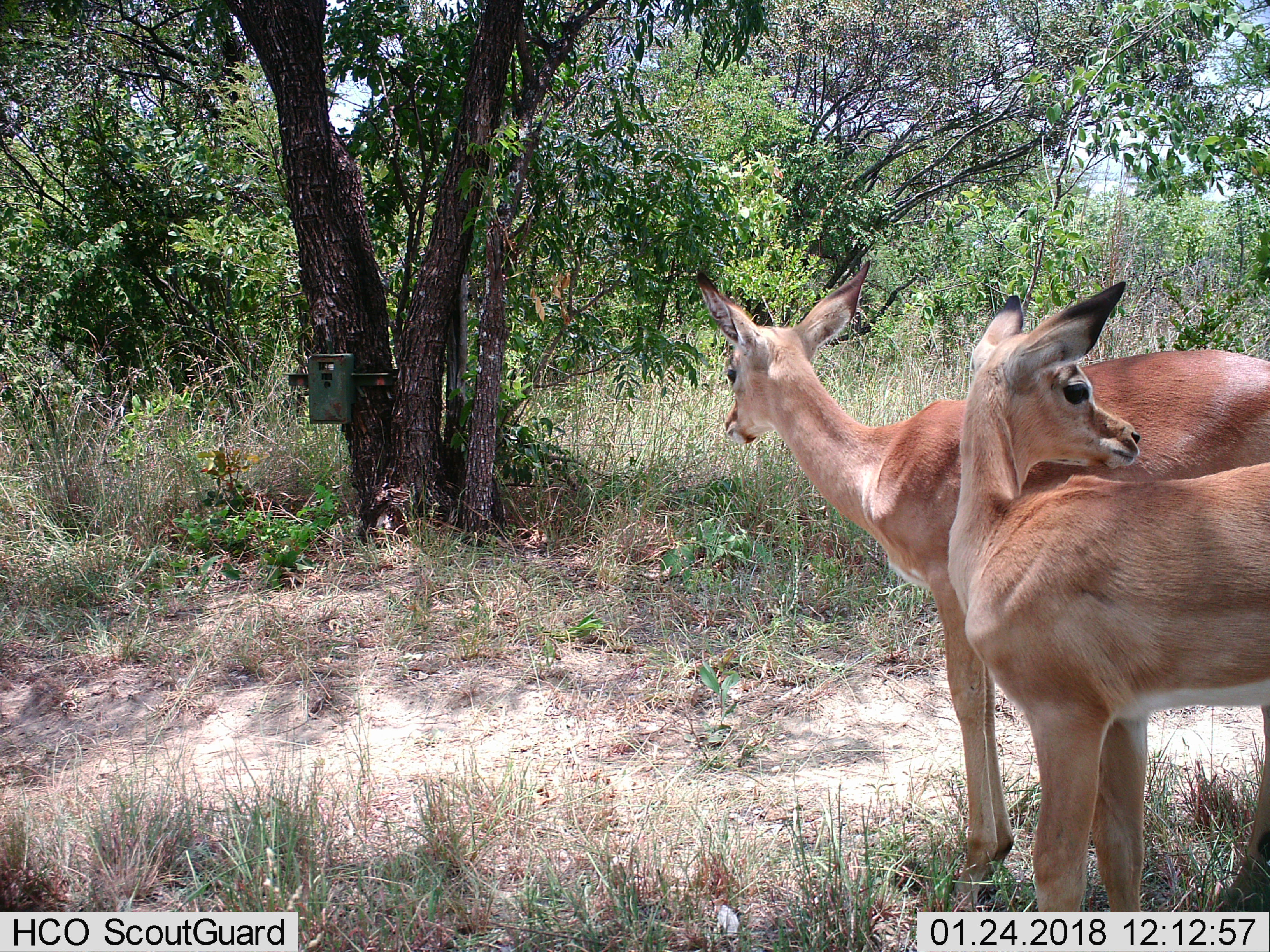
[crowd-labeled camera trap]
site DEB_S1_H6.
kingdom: Animalia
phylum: Chordata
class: Mammalia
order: Artiodactyla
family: Bovidae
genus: Aepyceros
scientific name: Aepyceros melampus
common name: impala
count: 2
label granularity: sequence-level